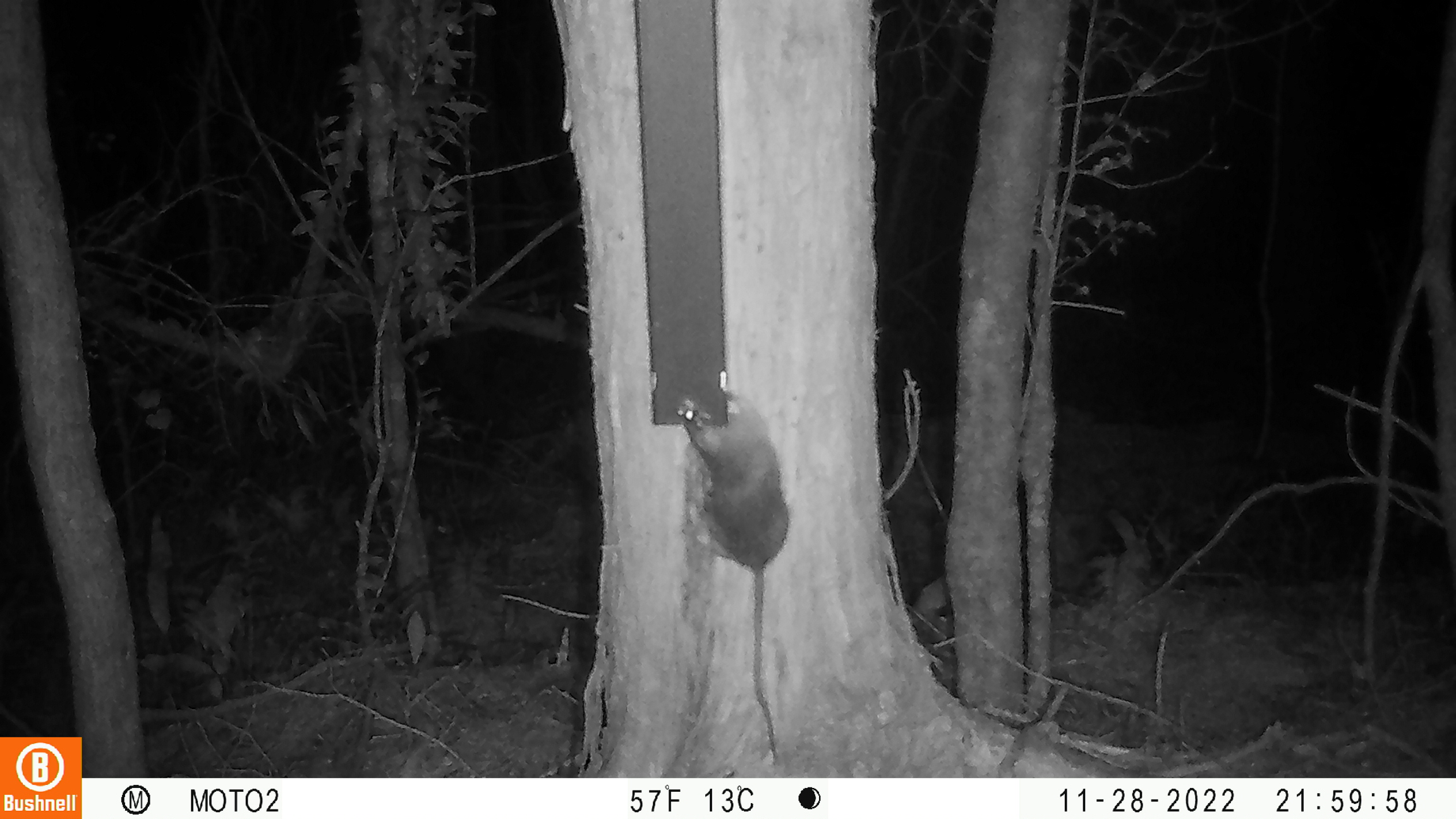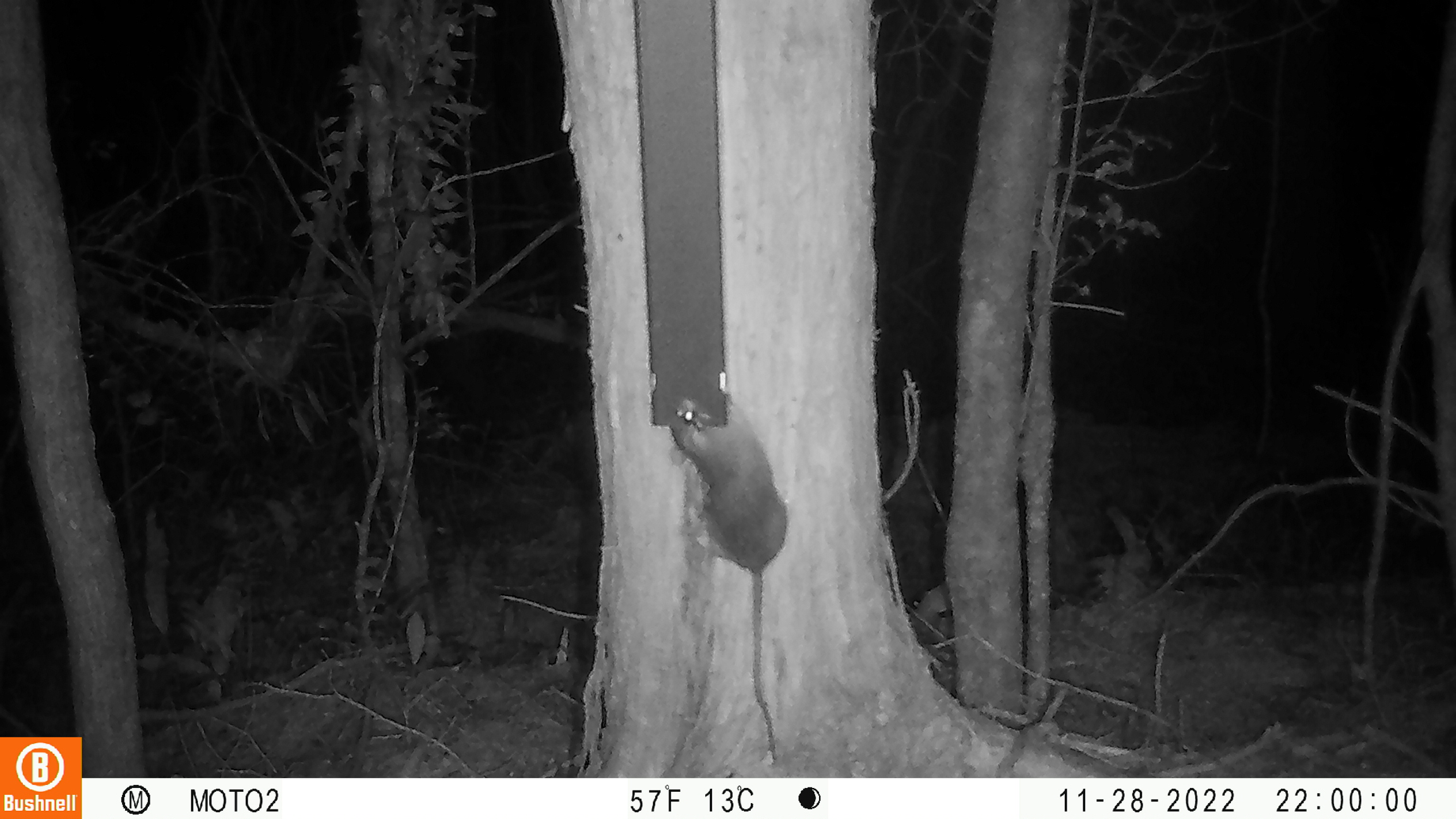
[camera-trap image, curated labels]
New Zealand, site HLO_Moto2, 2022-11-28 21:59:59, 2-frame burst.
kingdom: Animalia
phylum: Chordata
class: Mammalia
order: Rodentia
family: Muridae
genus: Rattus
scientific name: Rattus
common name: rat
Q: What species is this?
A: Rat (Rattus).